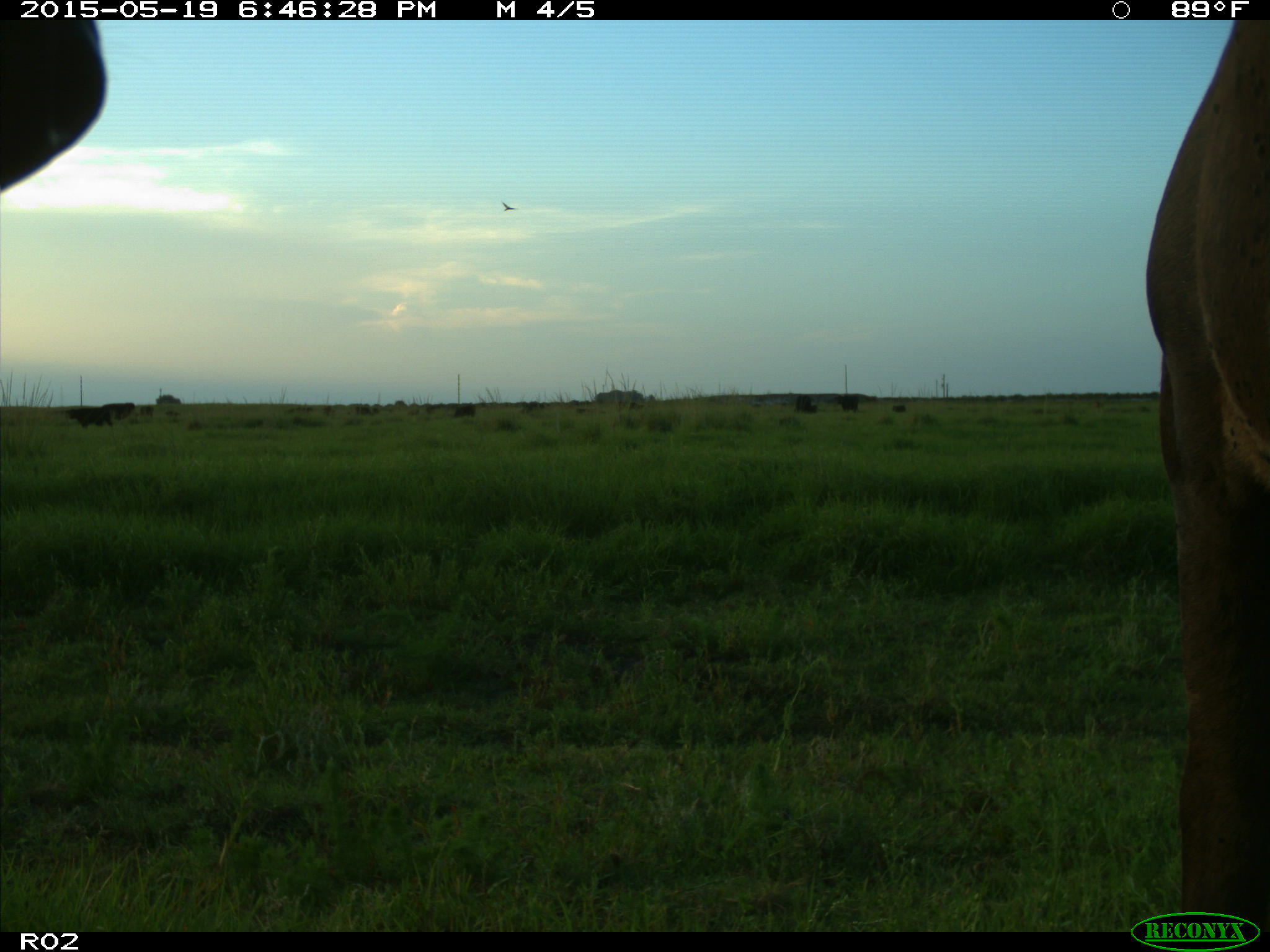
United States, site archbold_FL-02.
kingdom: Animalia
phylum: Chordata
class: Mammalia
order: Artiodactyla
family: Bovidae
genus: Bos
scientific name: Bos taurus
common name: domestic cow